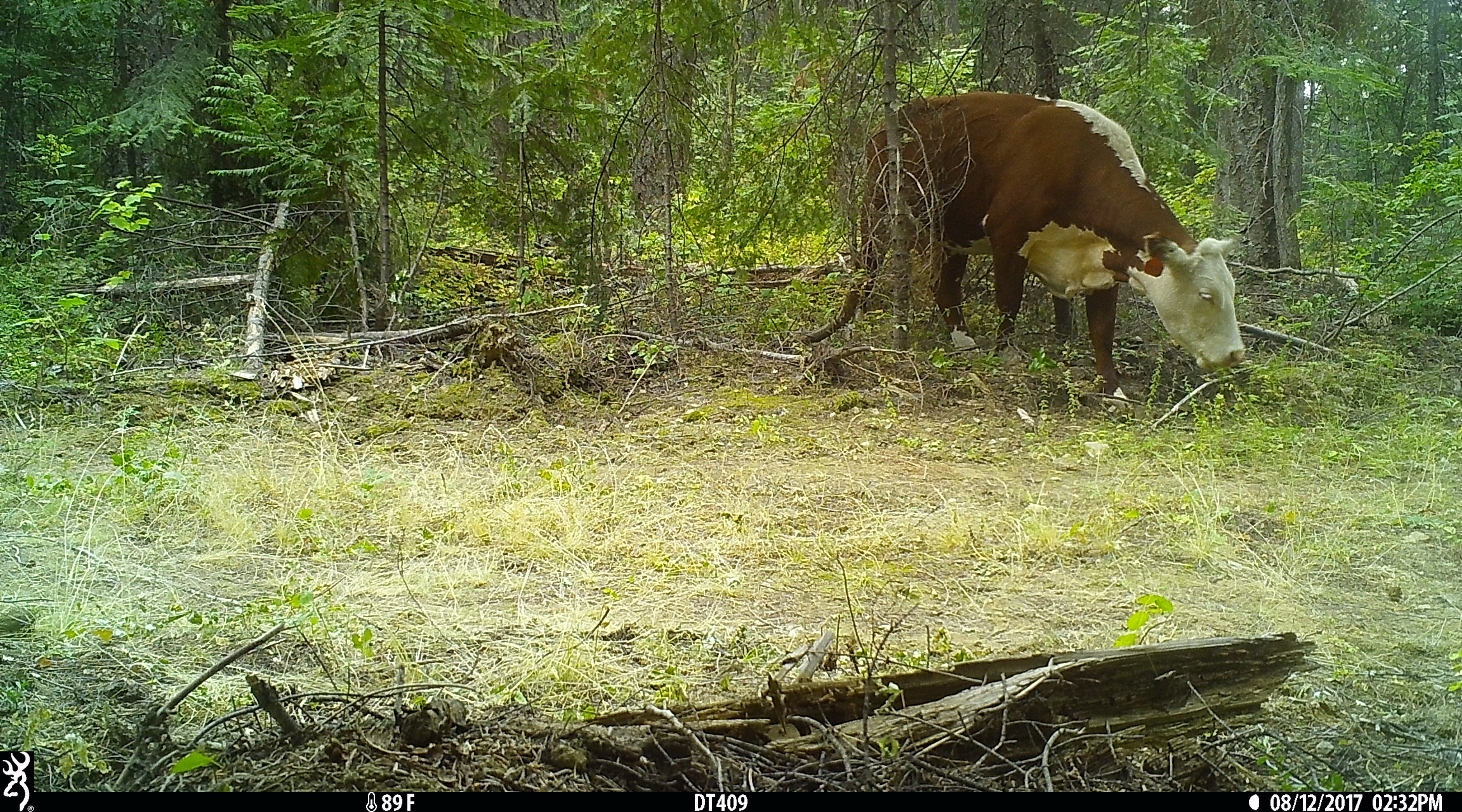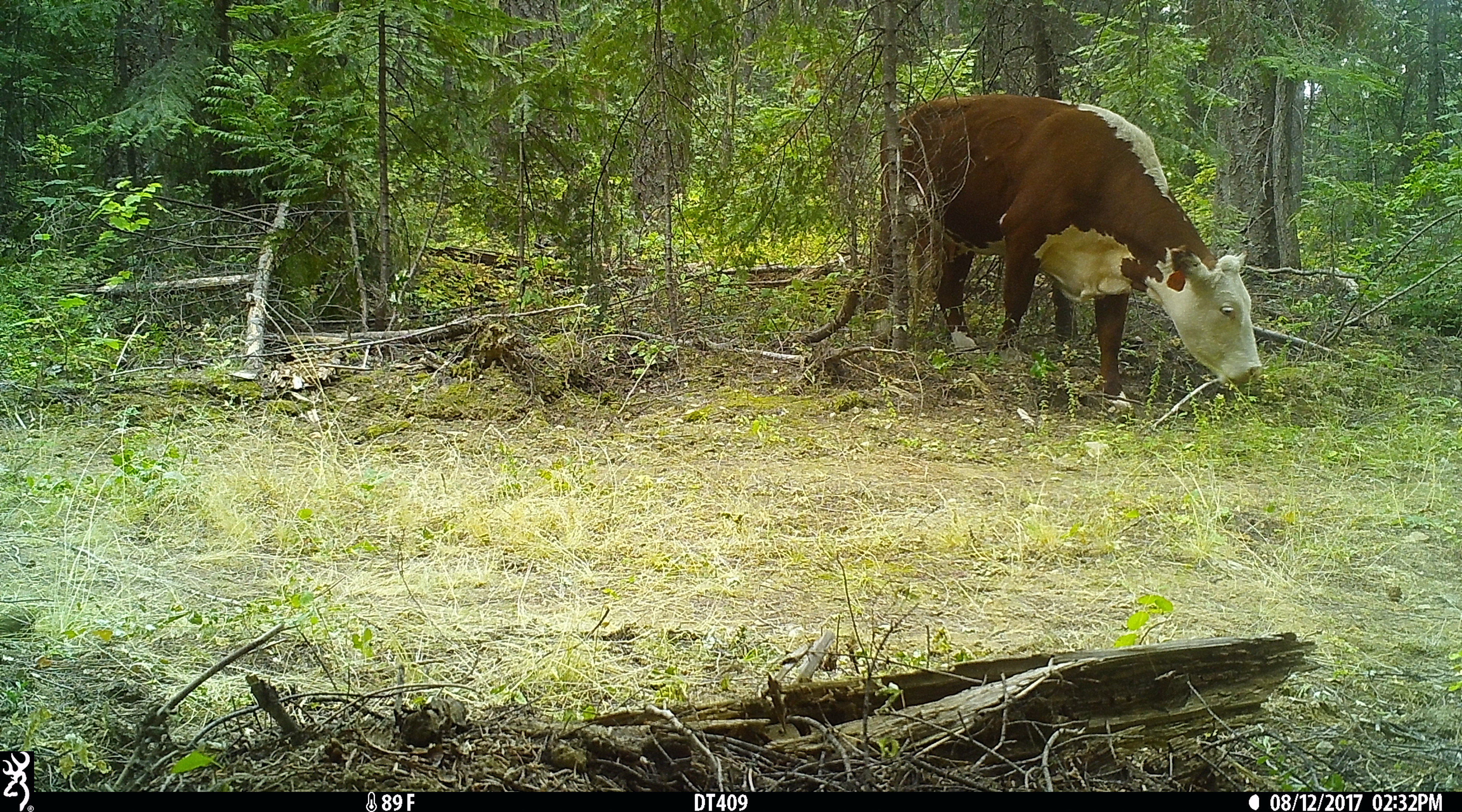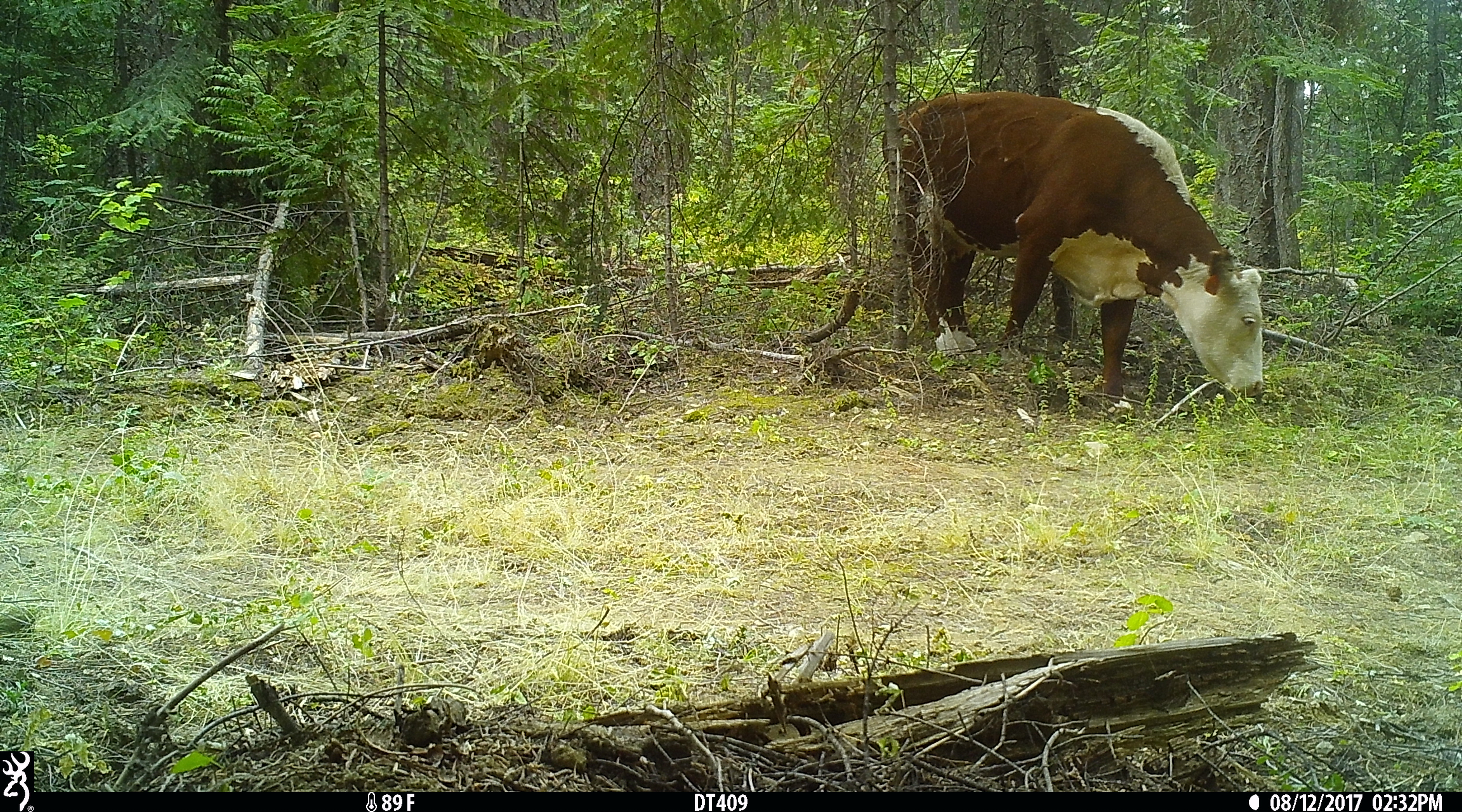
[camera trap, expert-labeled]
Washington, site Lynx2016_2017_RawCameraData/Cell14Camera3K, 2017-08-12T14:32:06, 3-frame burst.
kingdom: Animalia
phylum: Chordata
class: Mammalia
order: Artiodactyla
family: Bovidae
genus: Bos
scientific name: Bos taurus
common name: domestic cattle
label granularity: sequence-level